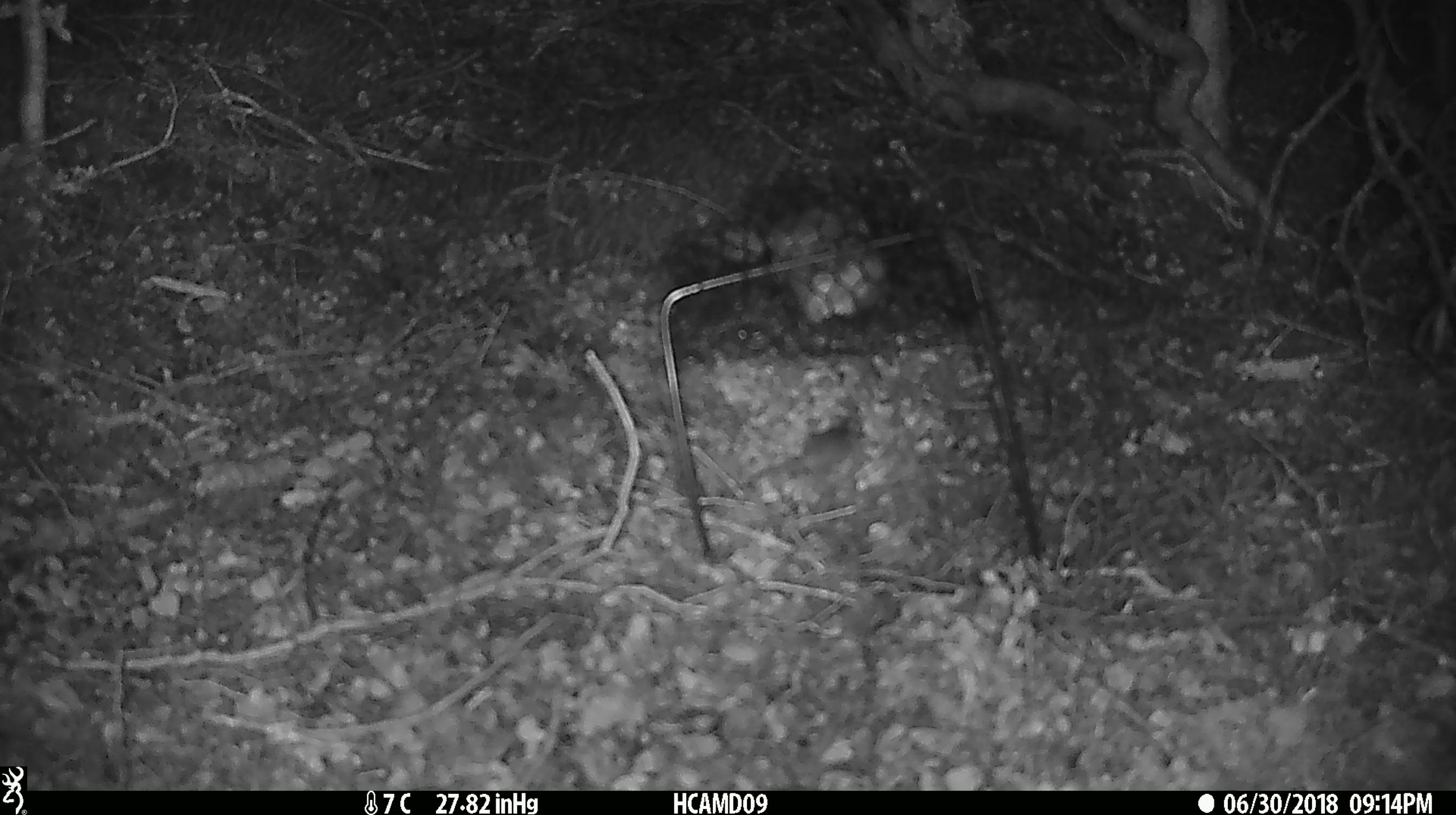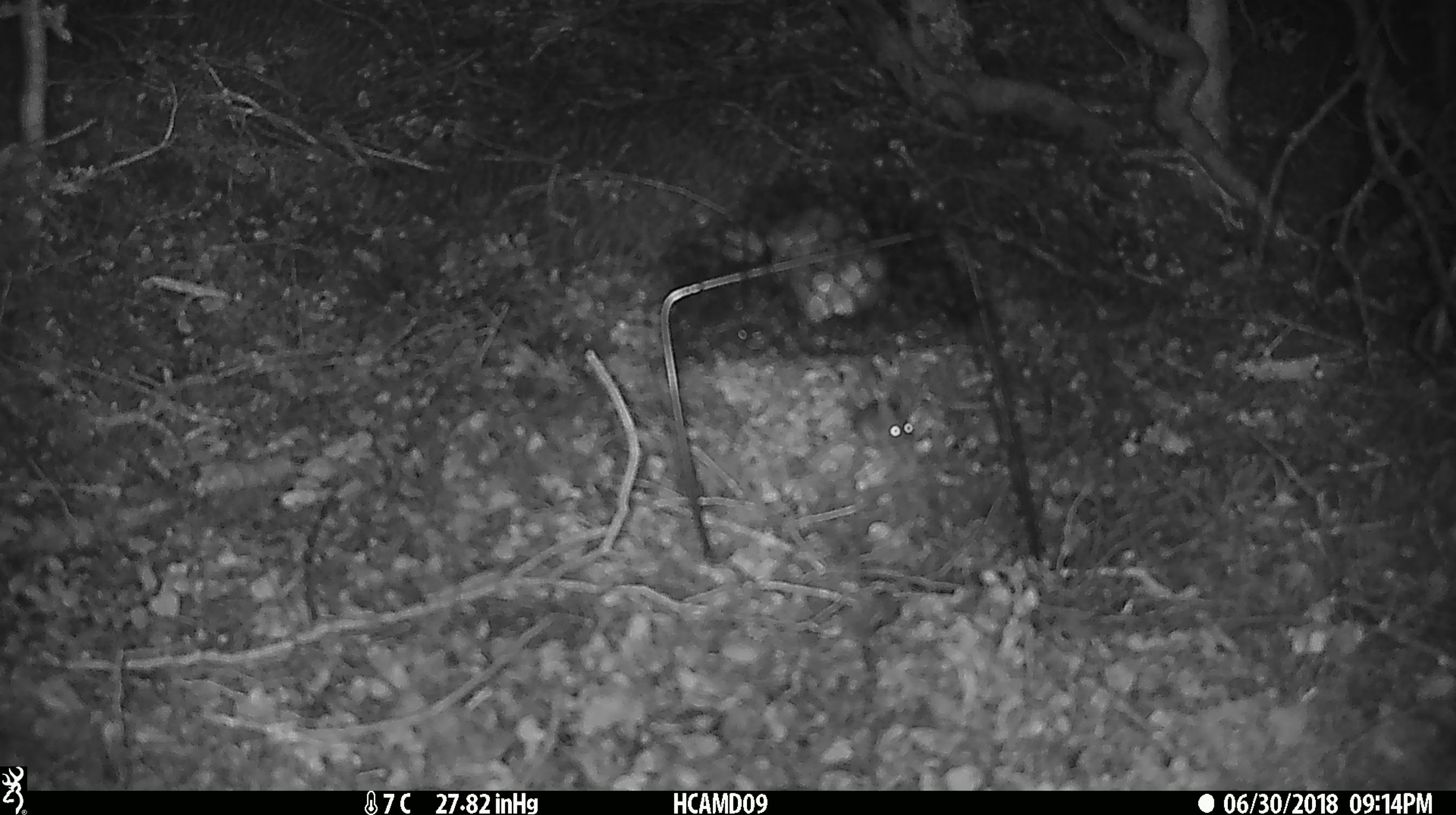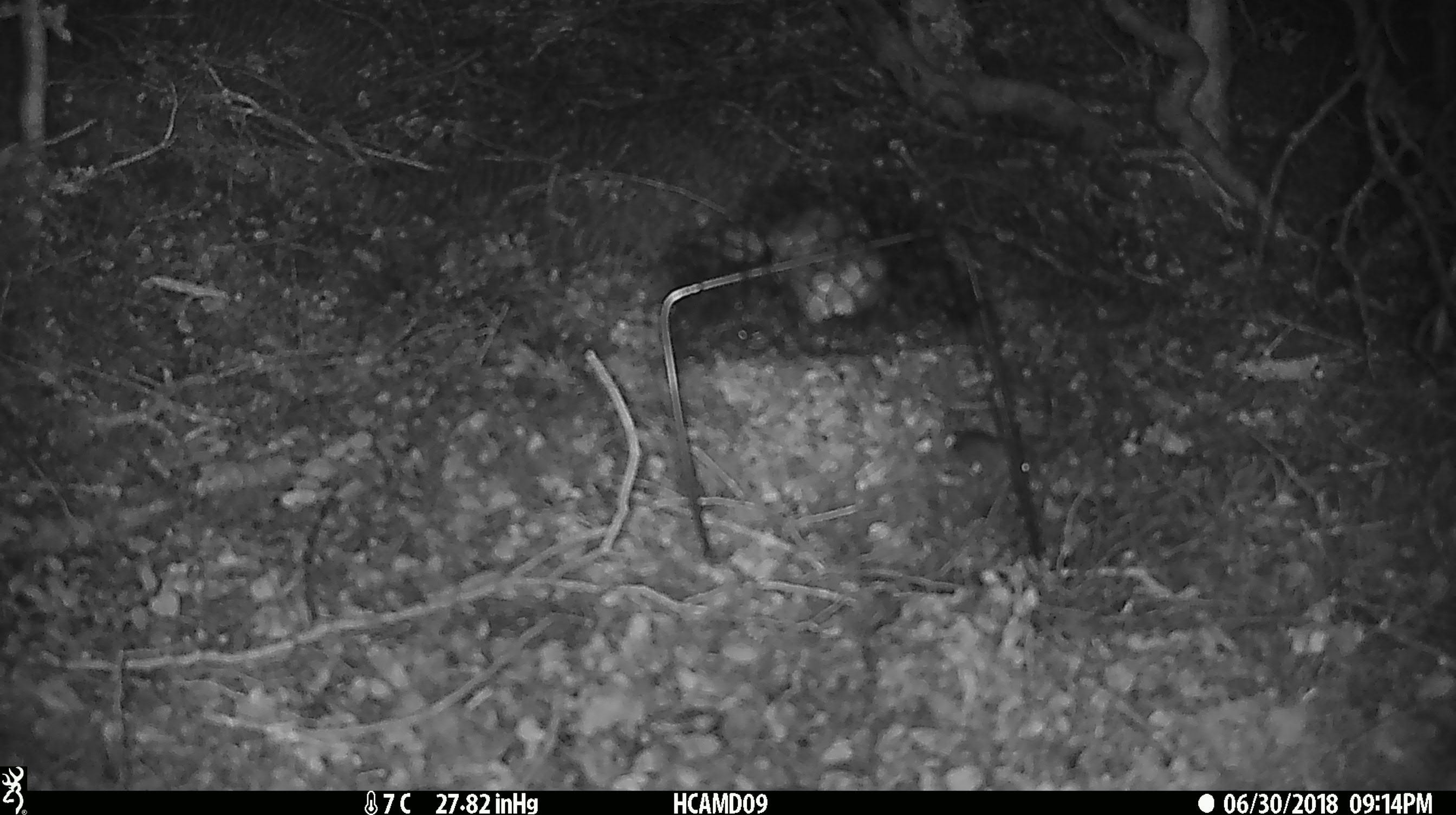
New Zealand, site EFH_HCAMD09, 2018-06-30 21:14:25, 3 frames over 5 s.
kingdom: Animalia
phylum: Chordata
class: Mammalia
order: Rodentia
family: Muridae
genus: Mus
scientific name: Mus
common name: mouse